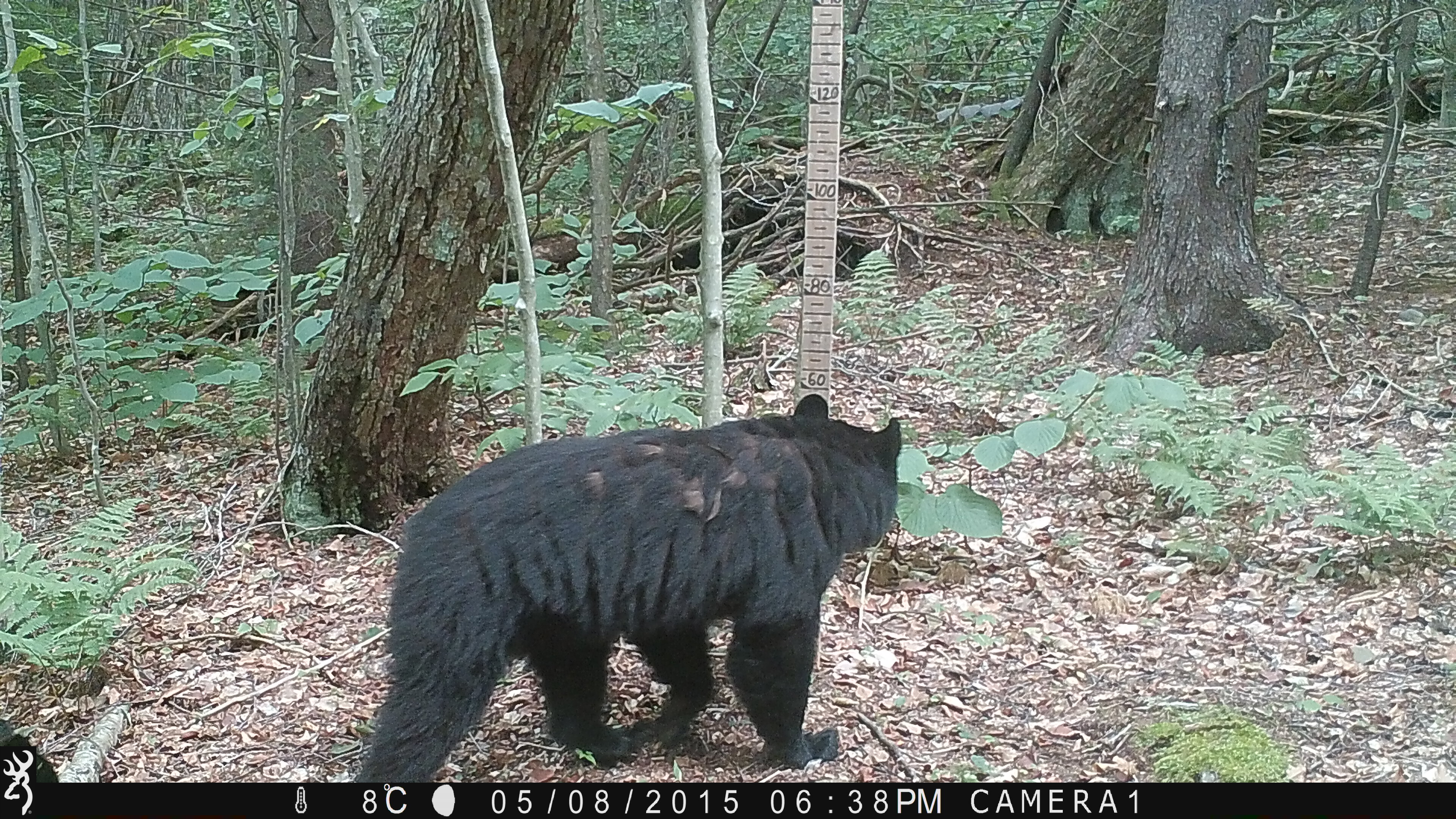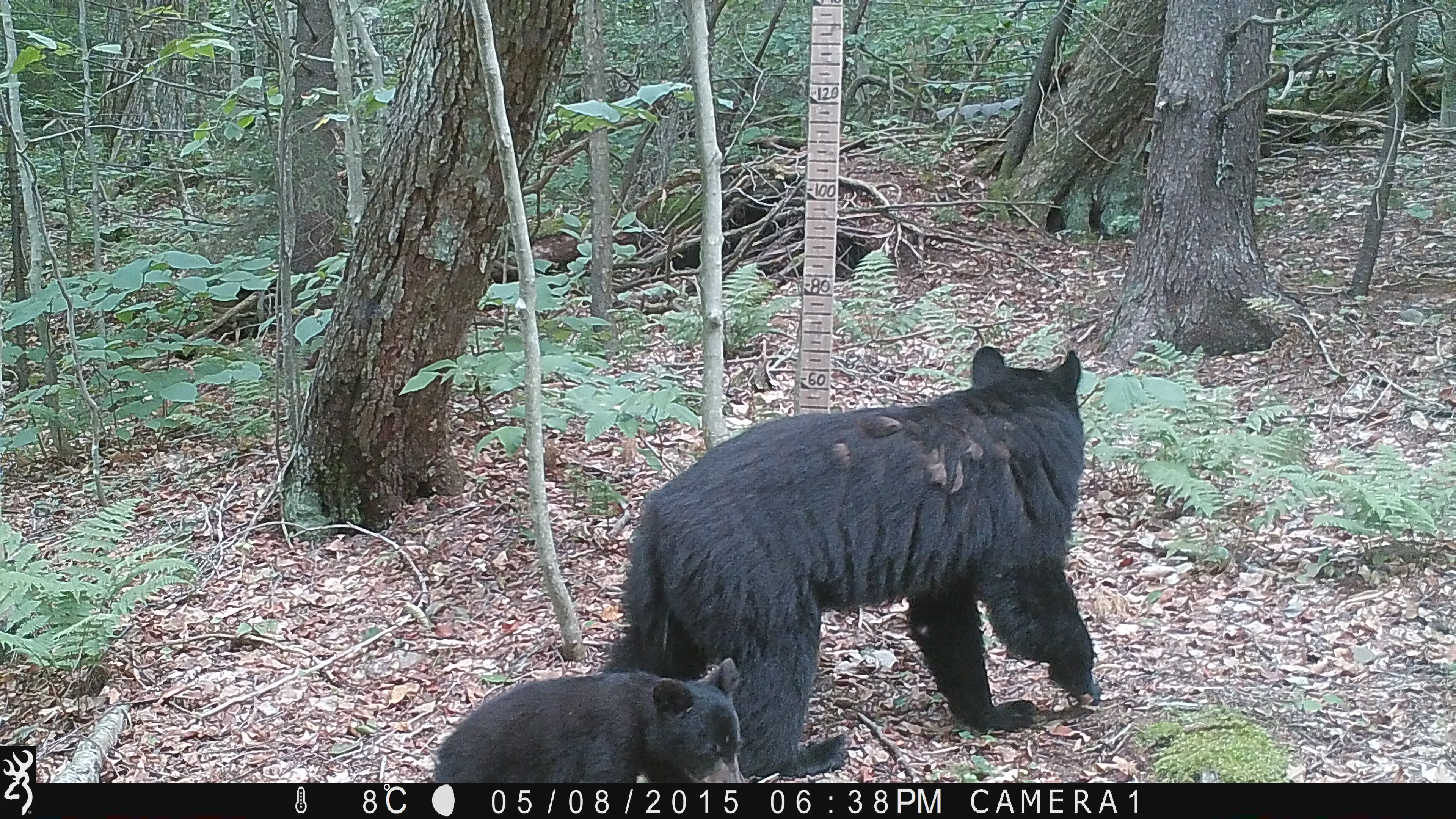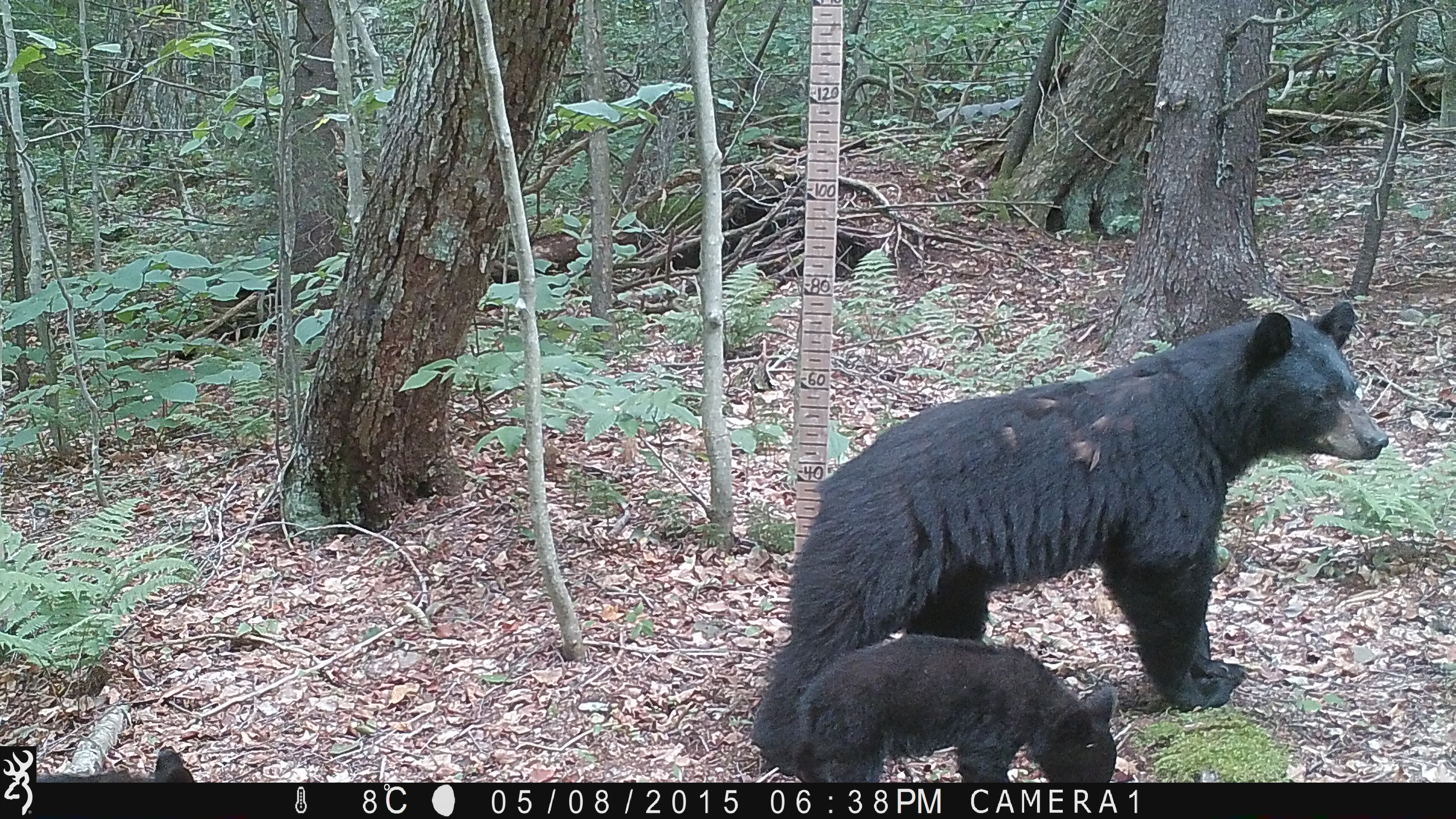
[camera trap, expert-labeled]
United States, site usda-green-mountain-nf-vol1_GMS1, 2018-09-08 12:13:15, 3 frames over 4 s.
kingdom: Animalia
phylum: Chordata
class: Mammalia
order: Carnivora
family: Ursidae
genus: Ursus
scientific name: Ursus americanus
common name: black bear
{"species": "black bear (Ursus americanus)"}